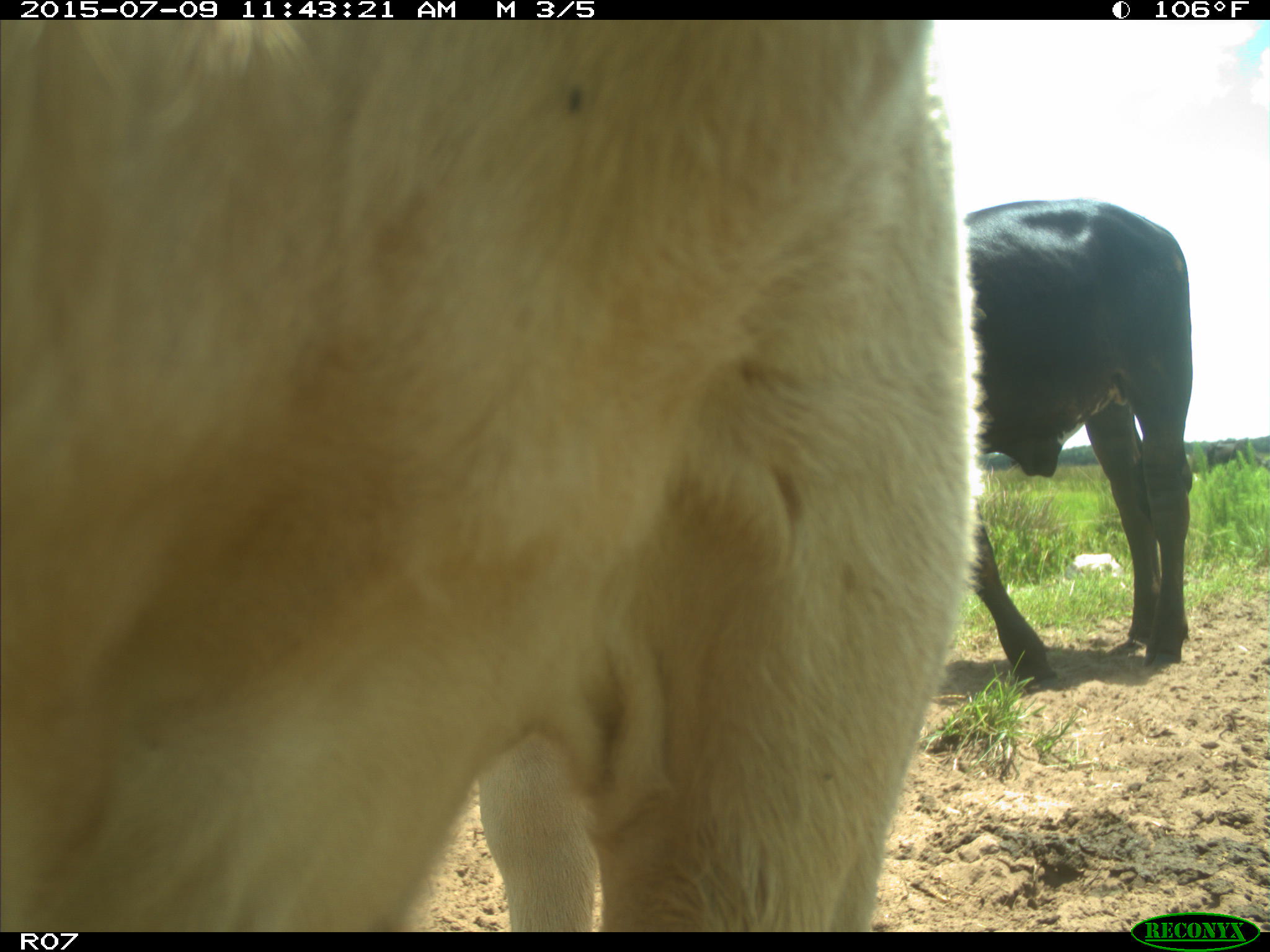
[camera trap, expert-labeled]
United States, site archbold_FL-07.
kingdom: Animalia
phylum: Chordata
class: Mammalia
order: Artiodactyla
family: Bovidae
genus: Bos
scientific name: Bos taurus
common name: domestic cow